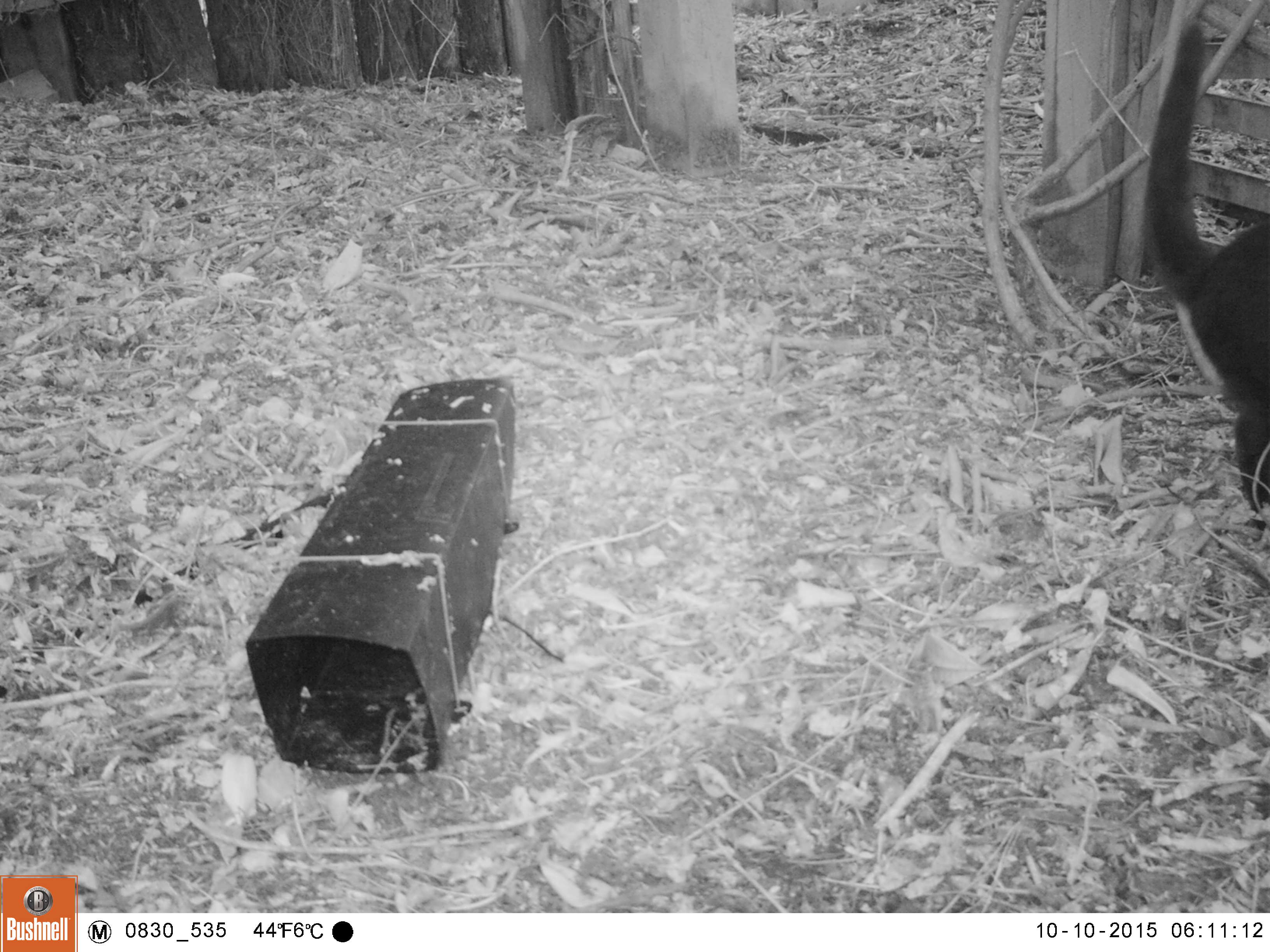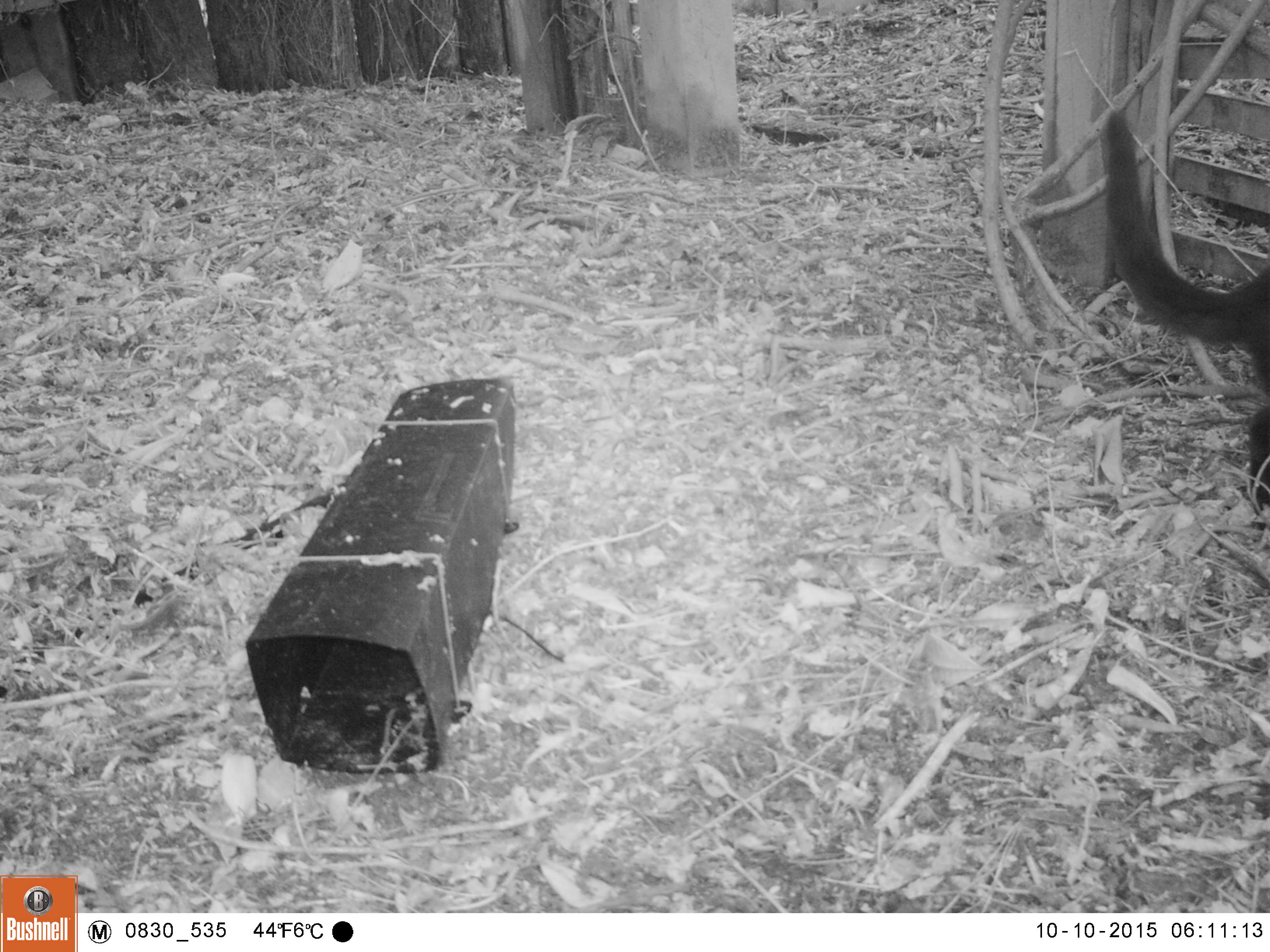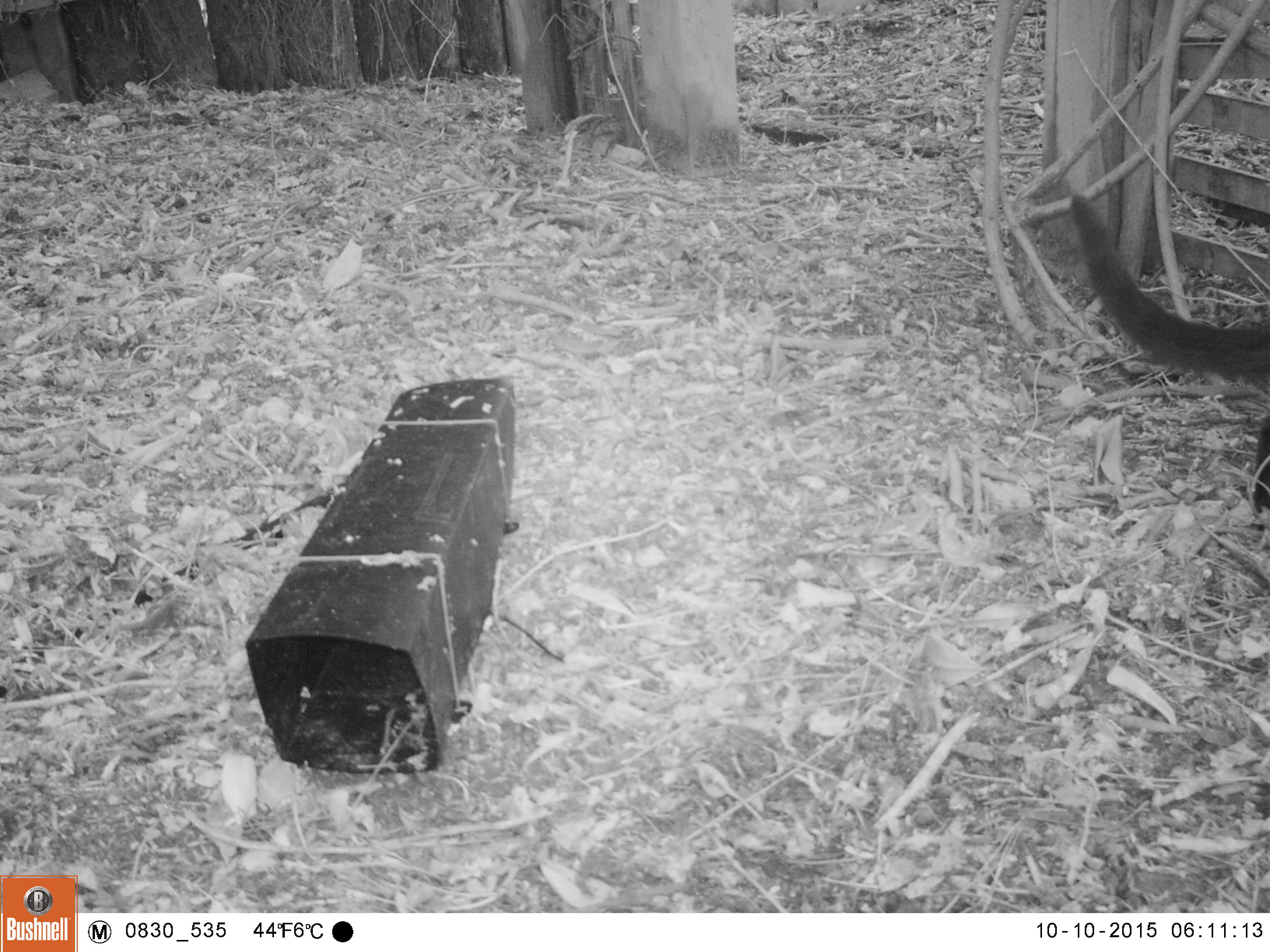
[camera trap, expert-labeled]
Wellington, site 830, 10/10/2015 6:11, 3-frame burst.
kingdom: Animalia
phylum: Chordata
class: Mammalia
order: Carnivora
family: Felidae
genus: Felis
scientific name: Felis catus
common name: cat